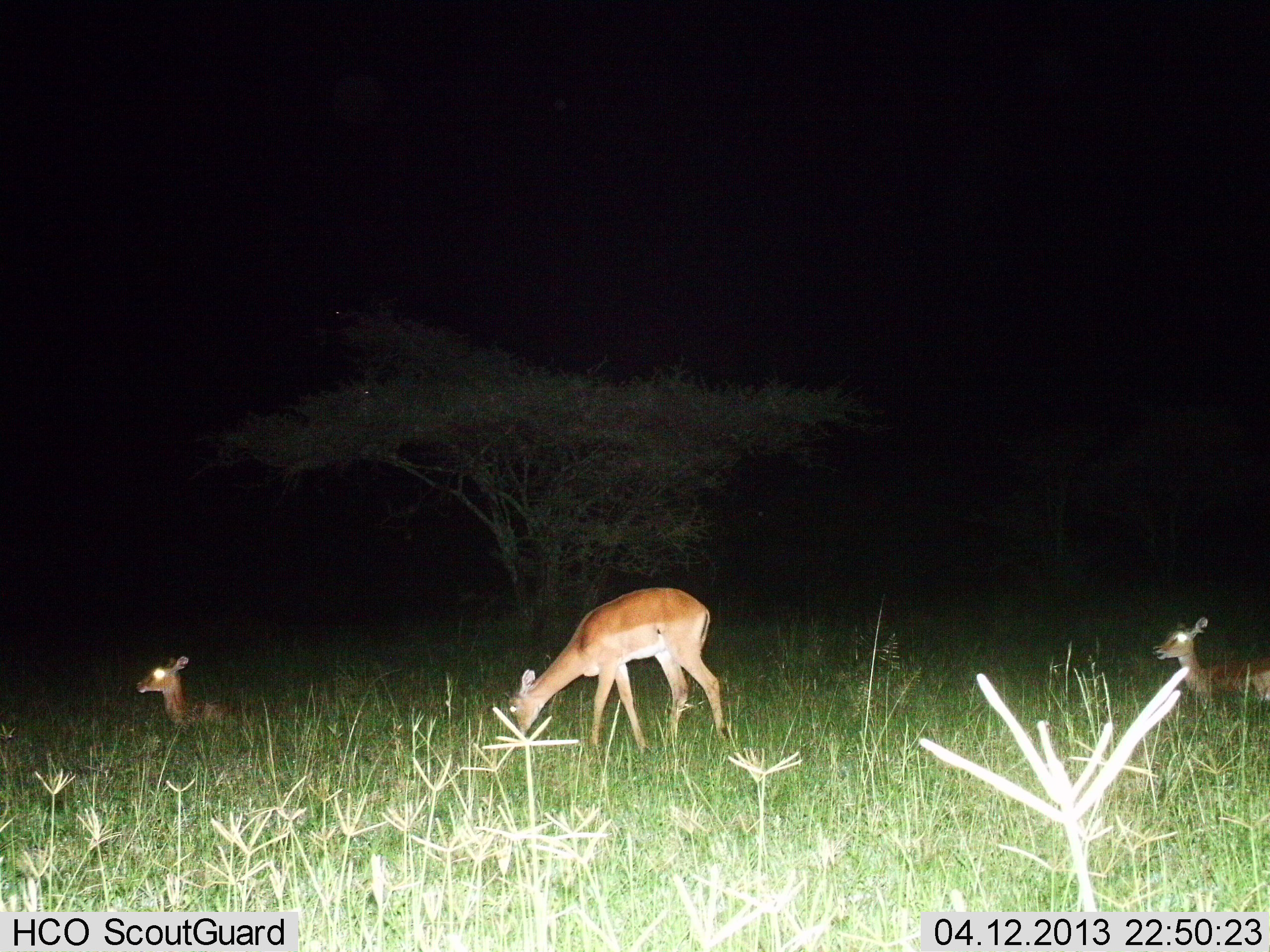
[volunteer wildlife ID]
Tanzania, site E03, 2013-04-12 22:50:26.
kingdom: Animalia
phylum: Chordata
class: Mammalia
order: Artiodactyla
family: Bovidae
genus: Aepyceros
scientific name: Aepyceros melampus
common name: impala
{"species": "impala (Aepyceros melampus)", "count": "3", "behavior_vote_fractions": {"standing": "56%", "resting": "88%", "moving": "0%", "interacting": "0%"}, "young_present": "19%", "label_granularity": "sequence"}